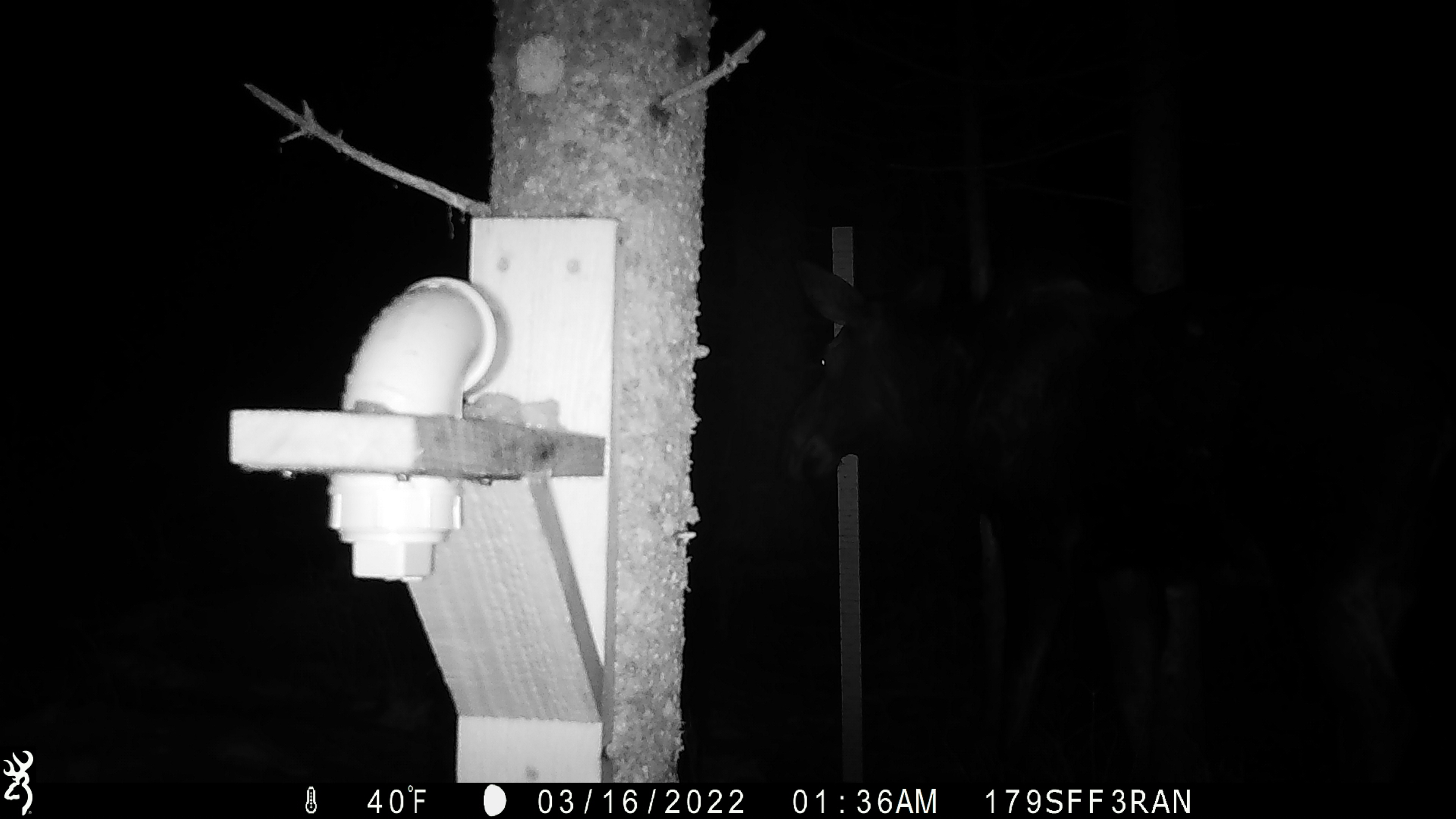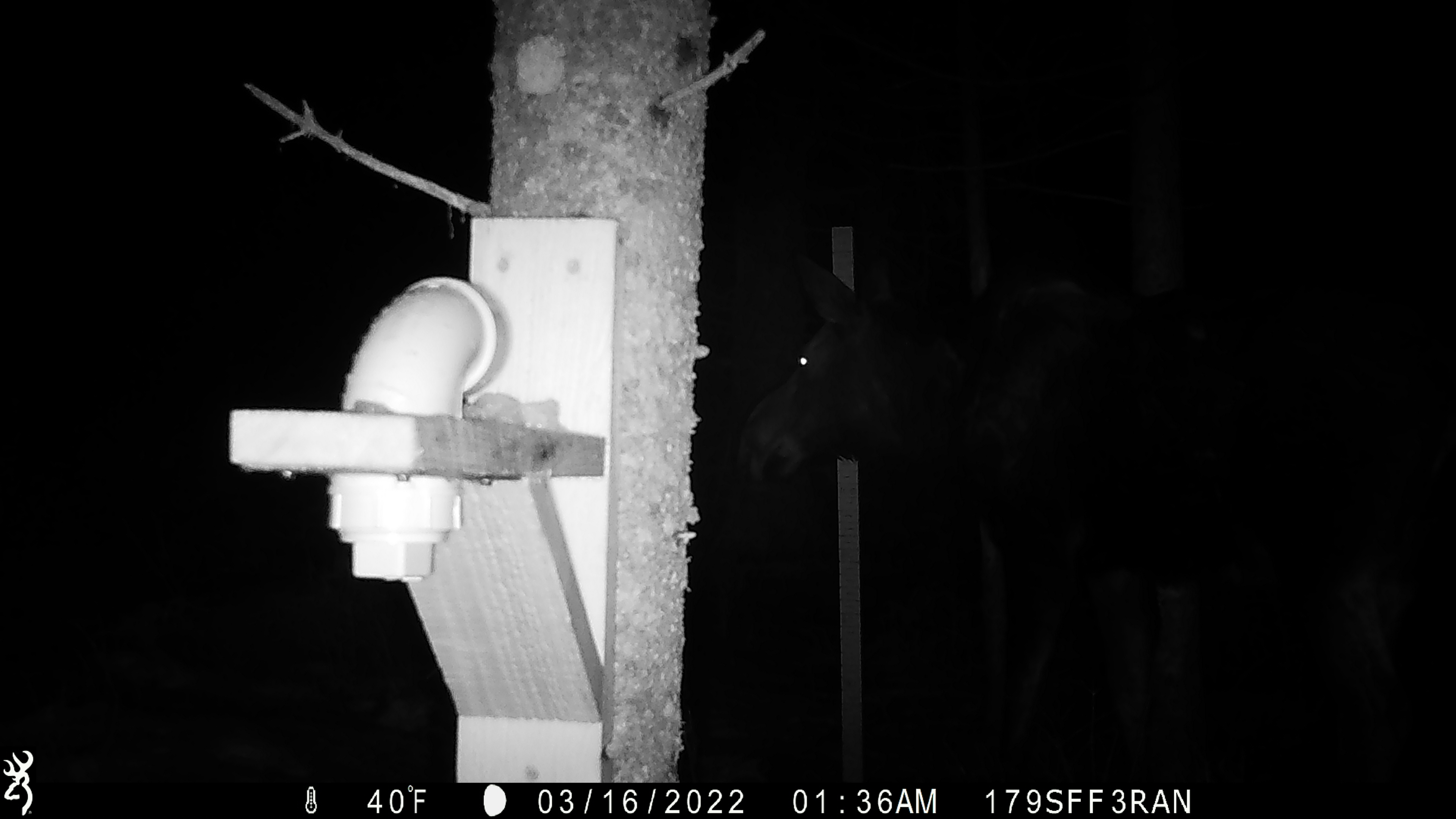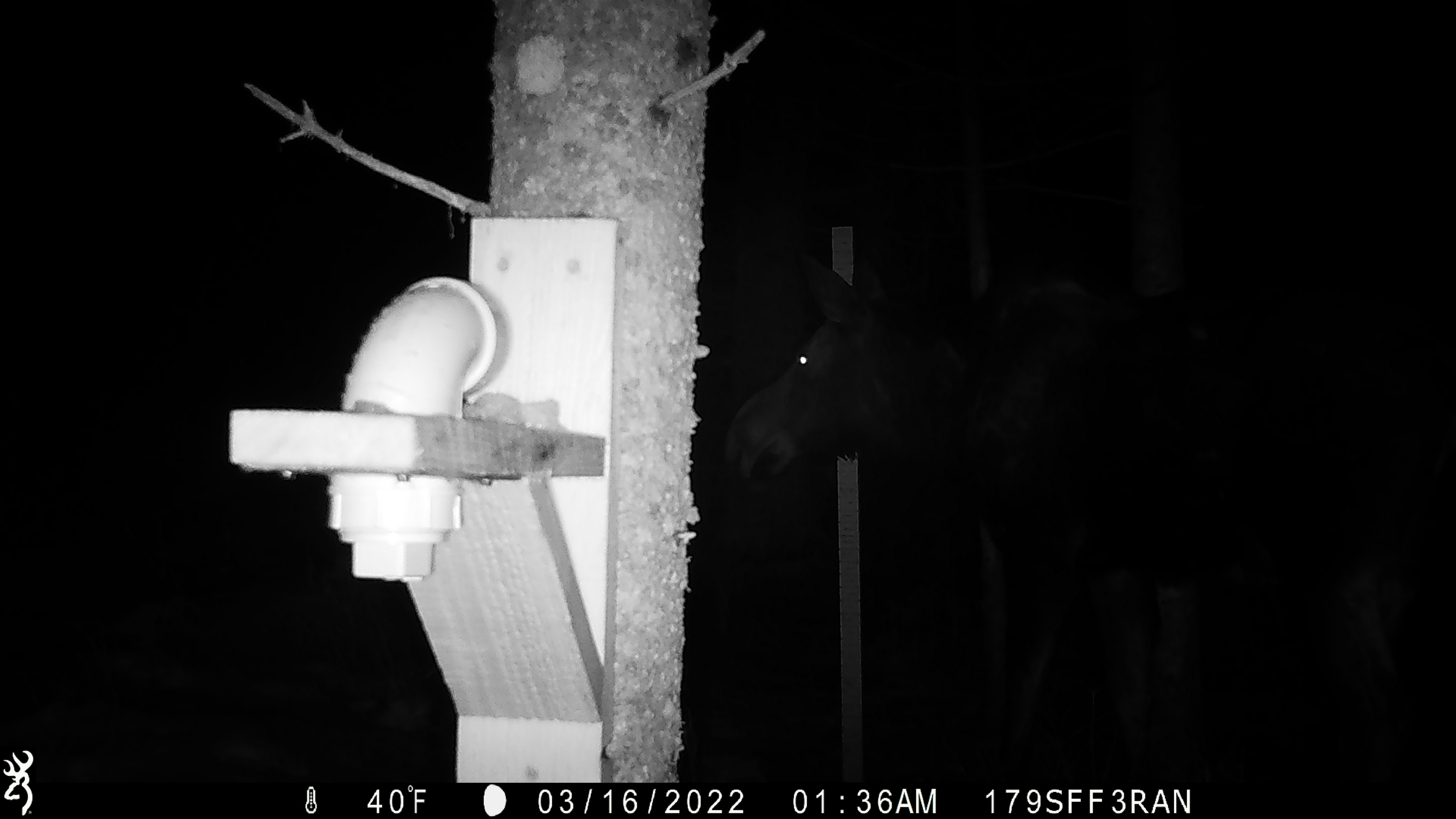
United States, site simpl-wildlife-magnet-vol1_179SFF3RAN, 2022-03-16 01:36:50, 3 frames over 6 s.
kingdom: Animalia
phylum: Chordata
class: Mammalia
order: Artiodactyla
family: Cervidae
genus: Alces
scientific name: Alces alces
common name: moose